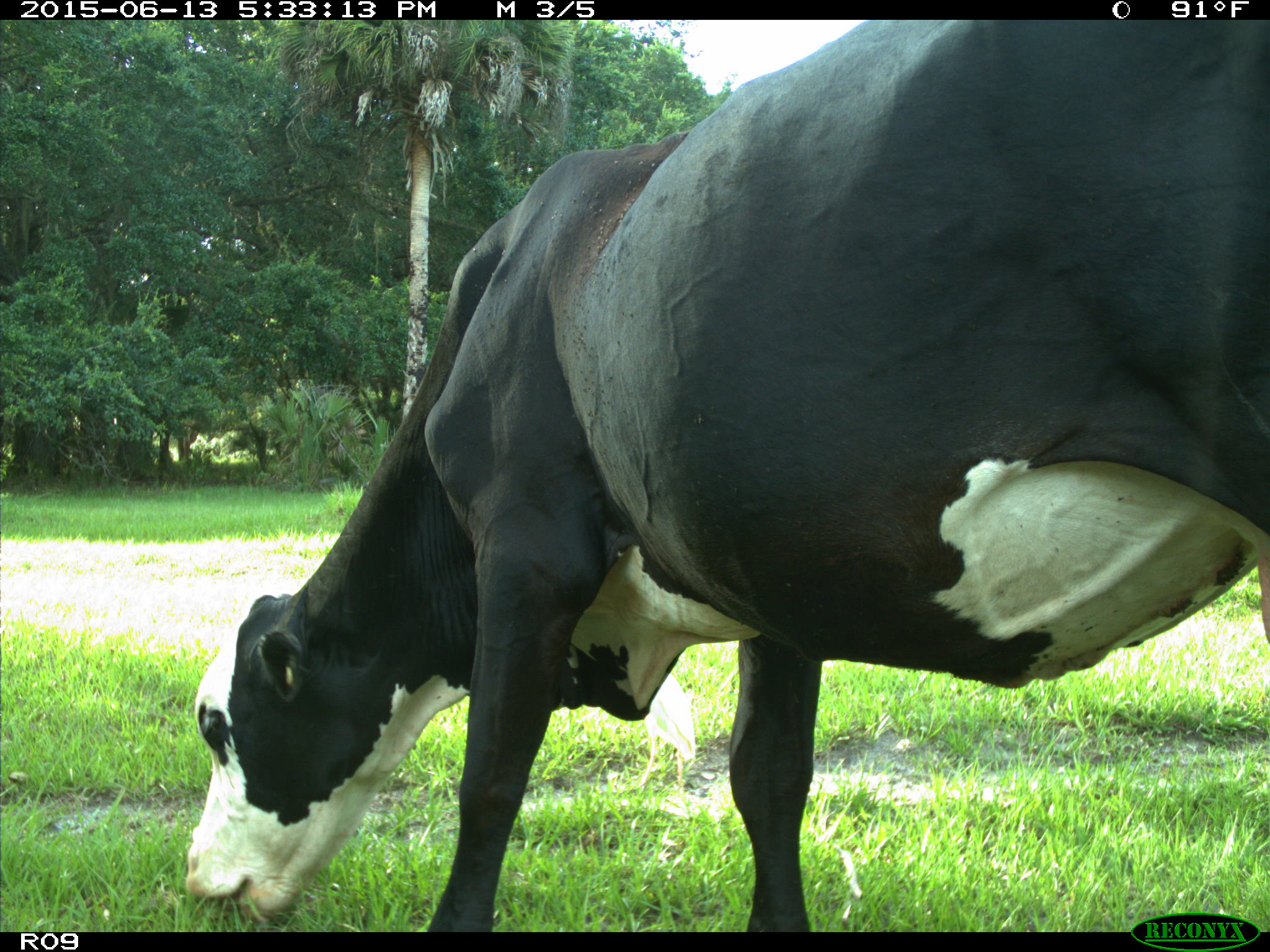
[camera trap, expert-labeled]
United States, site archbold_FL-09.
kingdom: Animalia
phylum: Chordata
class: Mammalia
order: Artiodactyla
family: Bovidae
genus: Bos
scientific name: Bos taurus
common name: domestic cow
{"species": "Bos taurus (domestic cow)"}